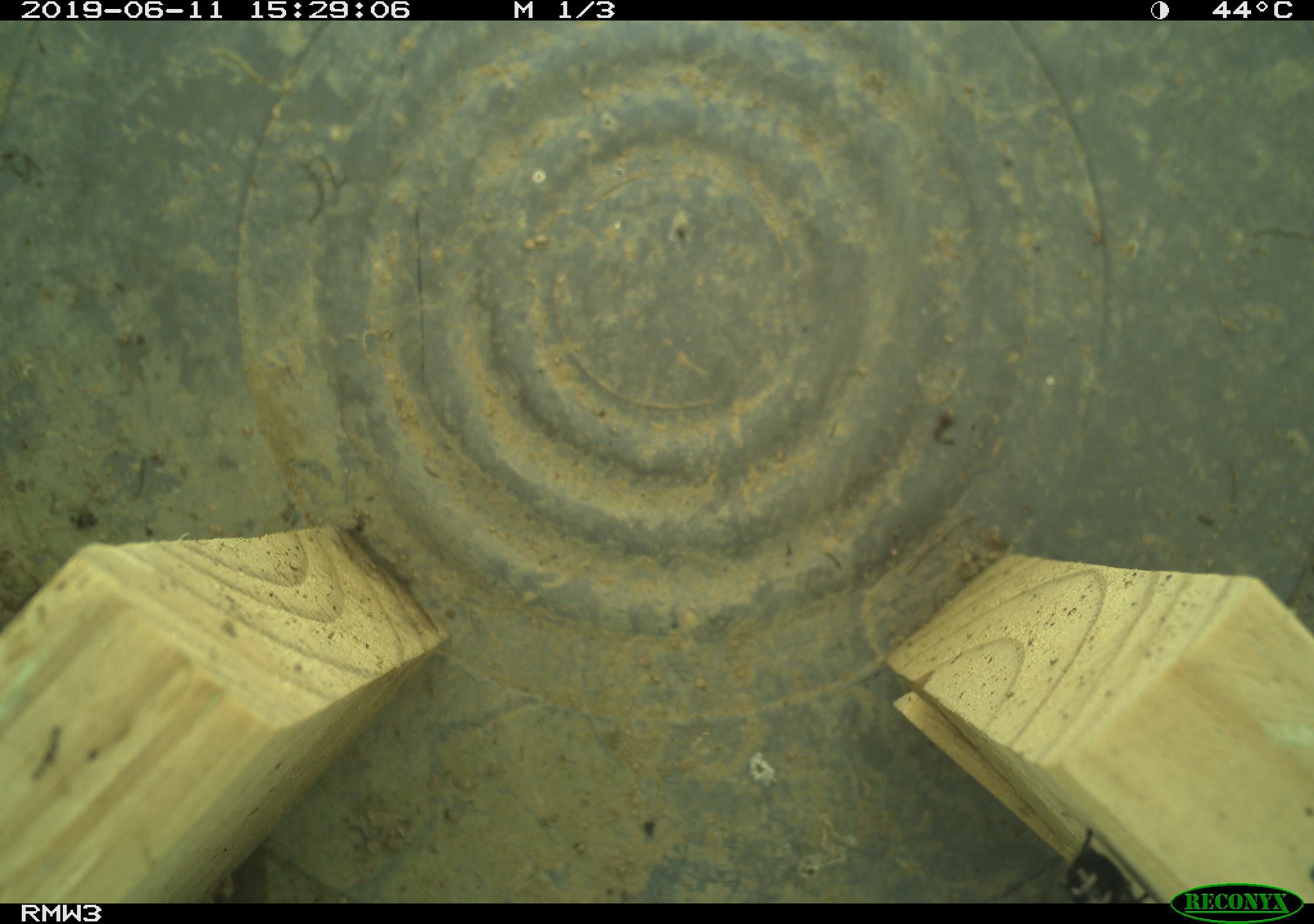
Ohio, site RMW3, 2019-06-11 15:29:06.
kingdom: Animalia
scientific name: Animalia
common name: animal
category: invertebrate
Invertebrate (animal) (Animalia).